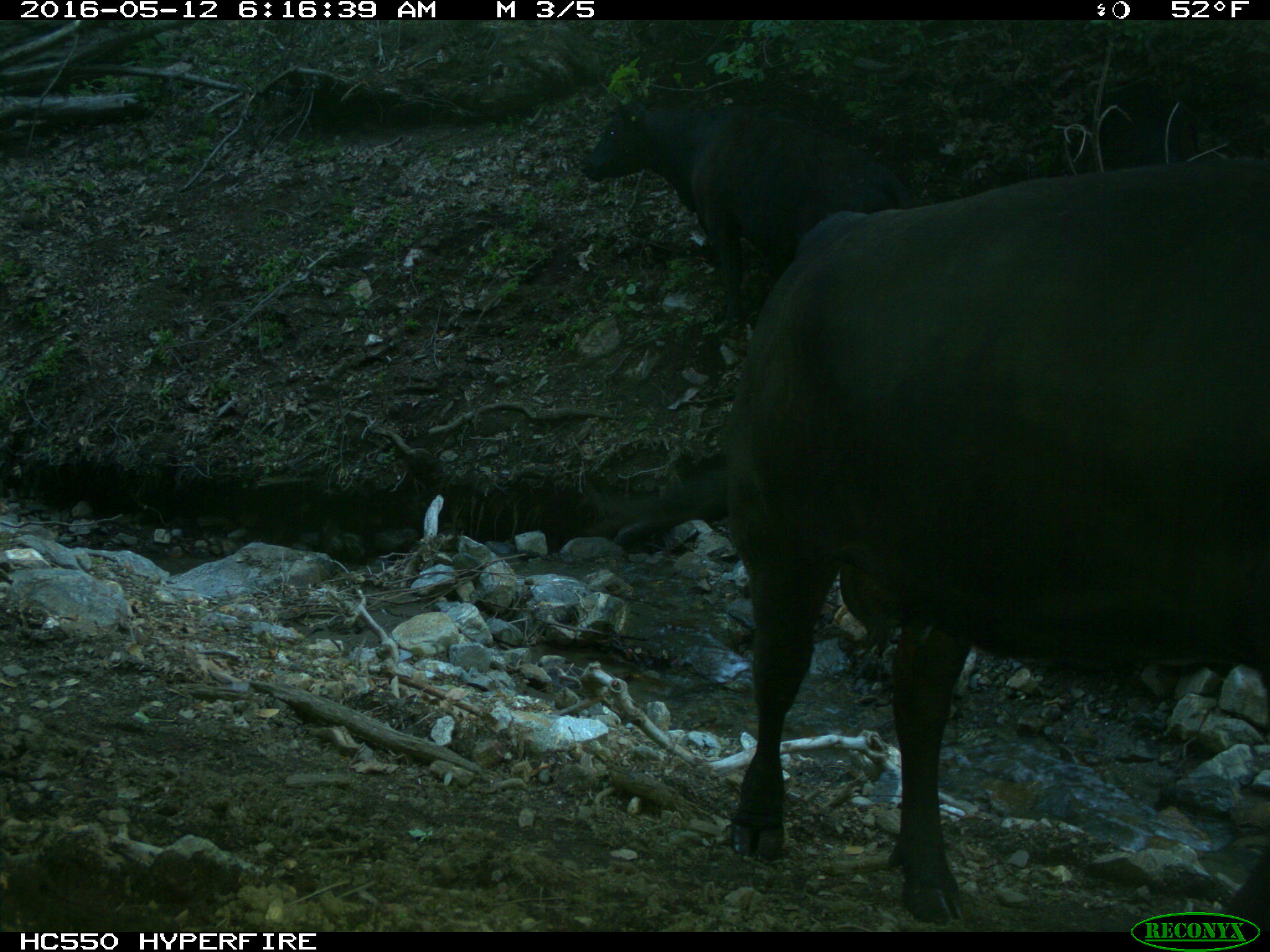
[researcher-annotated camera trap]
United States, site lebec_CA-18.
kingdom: Animalia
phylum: Chordata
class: Mammalia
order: Artiodactyla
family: Bovidae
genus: Bos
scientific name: Bos taurus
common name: domestic cow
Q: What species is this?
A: Bos taurus (domestic cow).